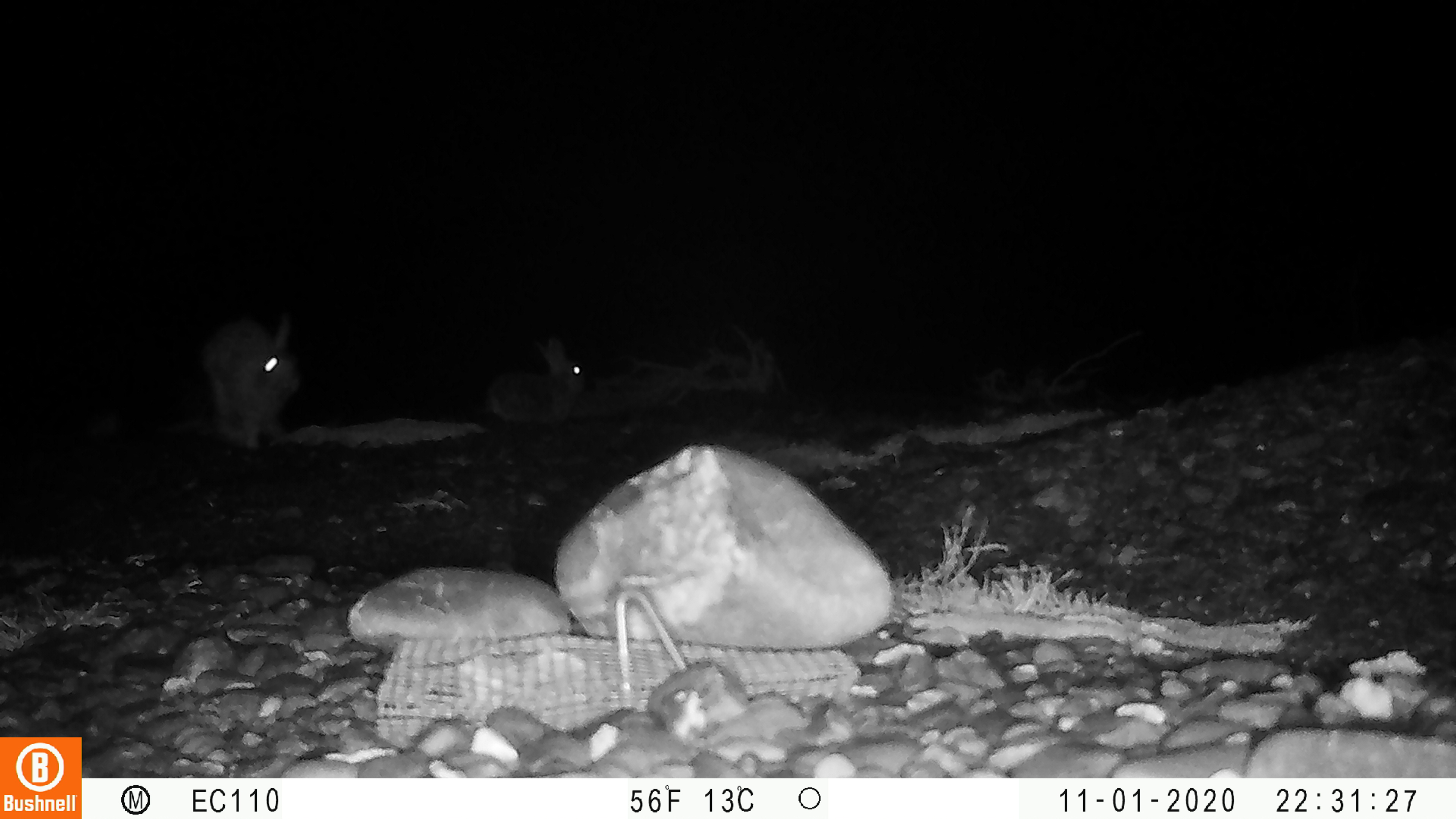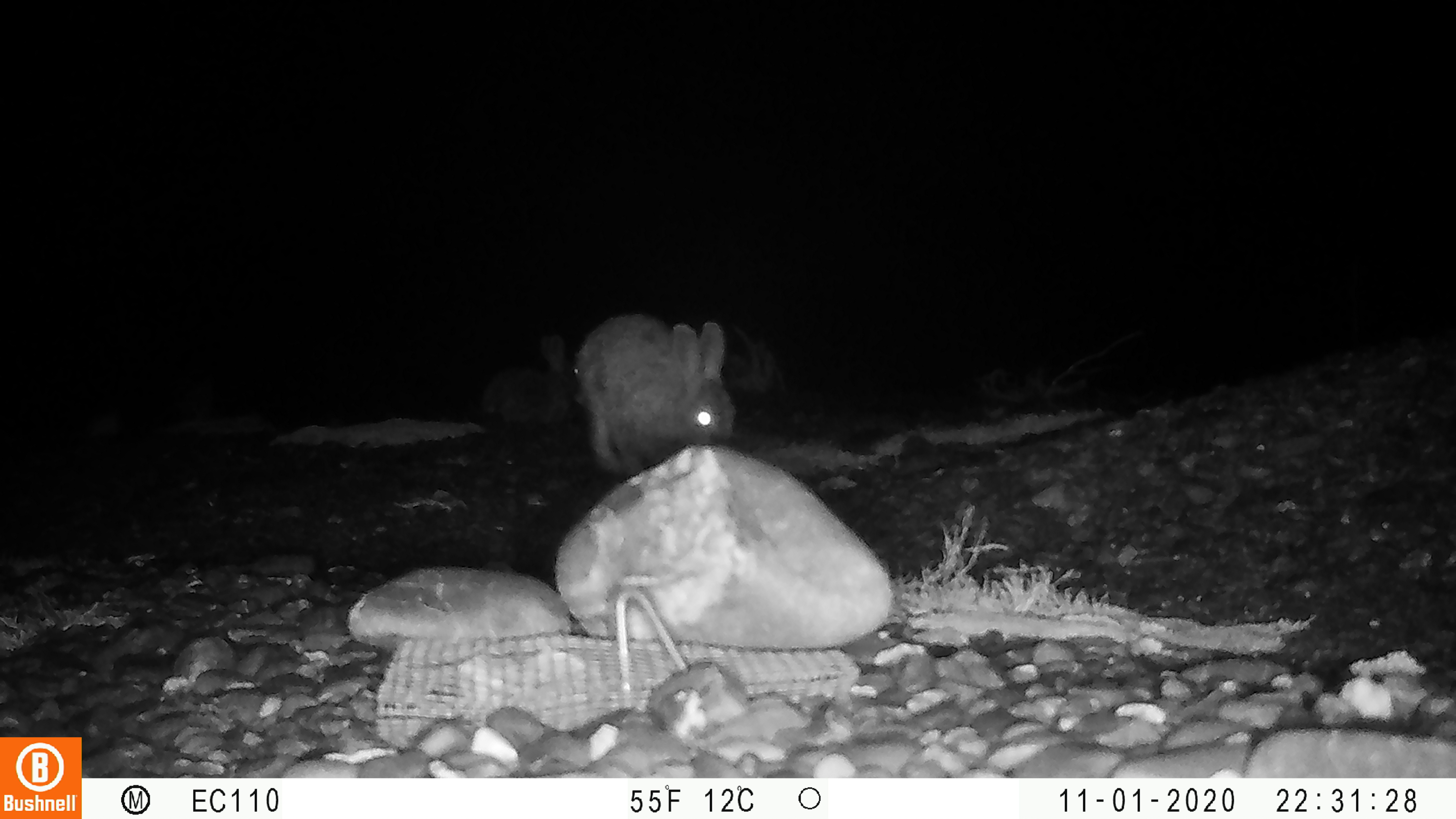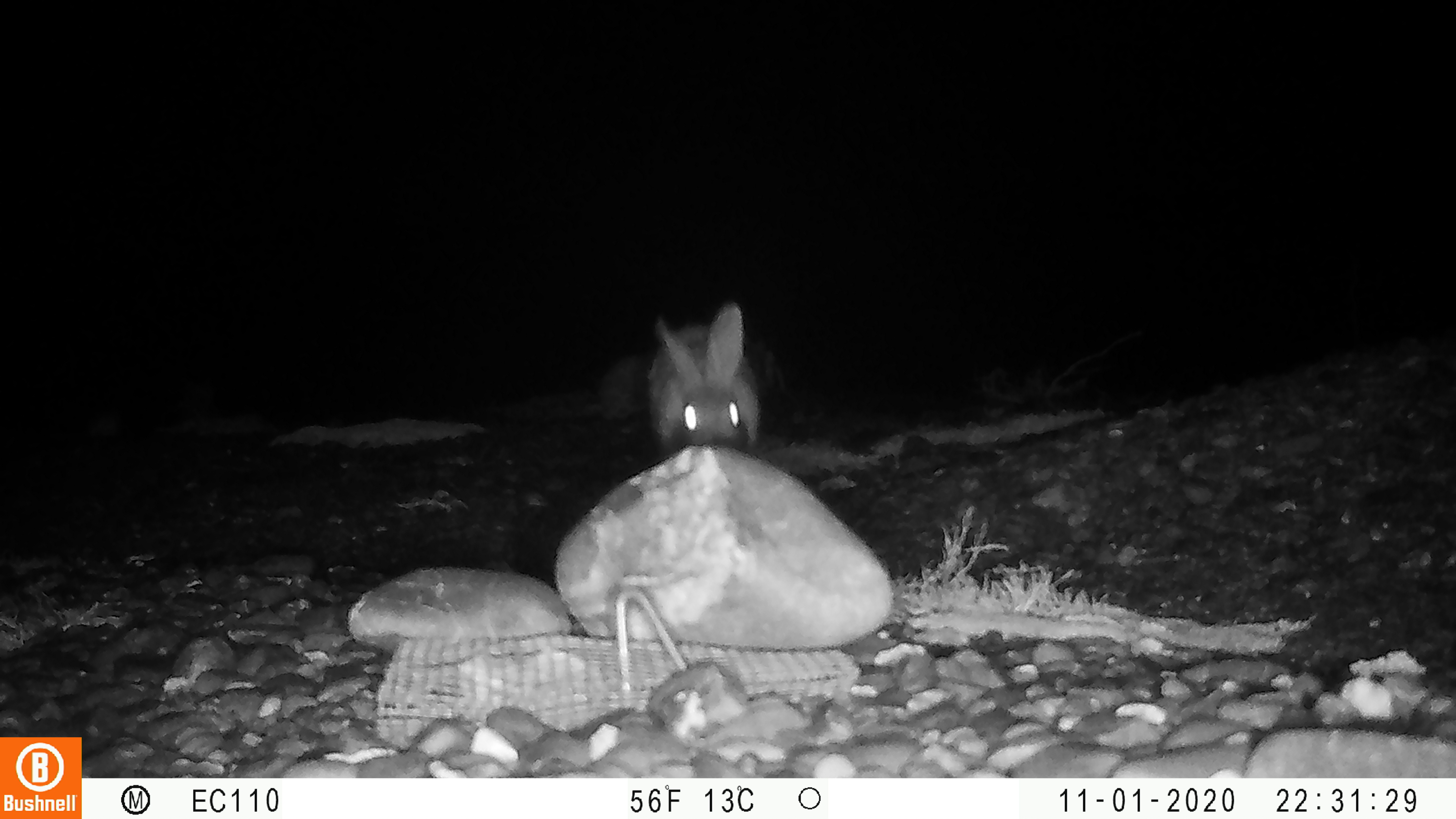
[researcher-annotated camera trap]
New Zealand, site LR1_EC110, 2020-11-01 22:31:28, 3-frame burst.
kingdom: Animalia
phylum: Chordata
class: Mammalia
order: Lagomorpha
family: Leporidae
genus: Oryctolagus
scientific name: Oryctolagus cuniculus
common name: european rabbit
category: rabbit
Rabbit (european rabbit) (Oryctolagus cuniculus).